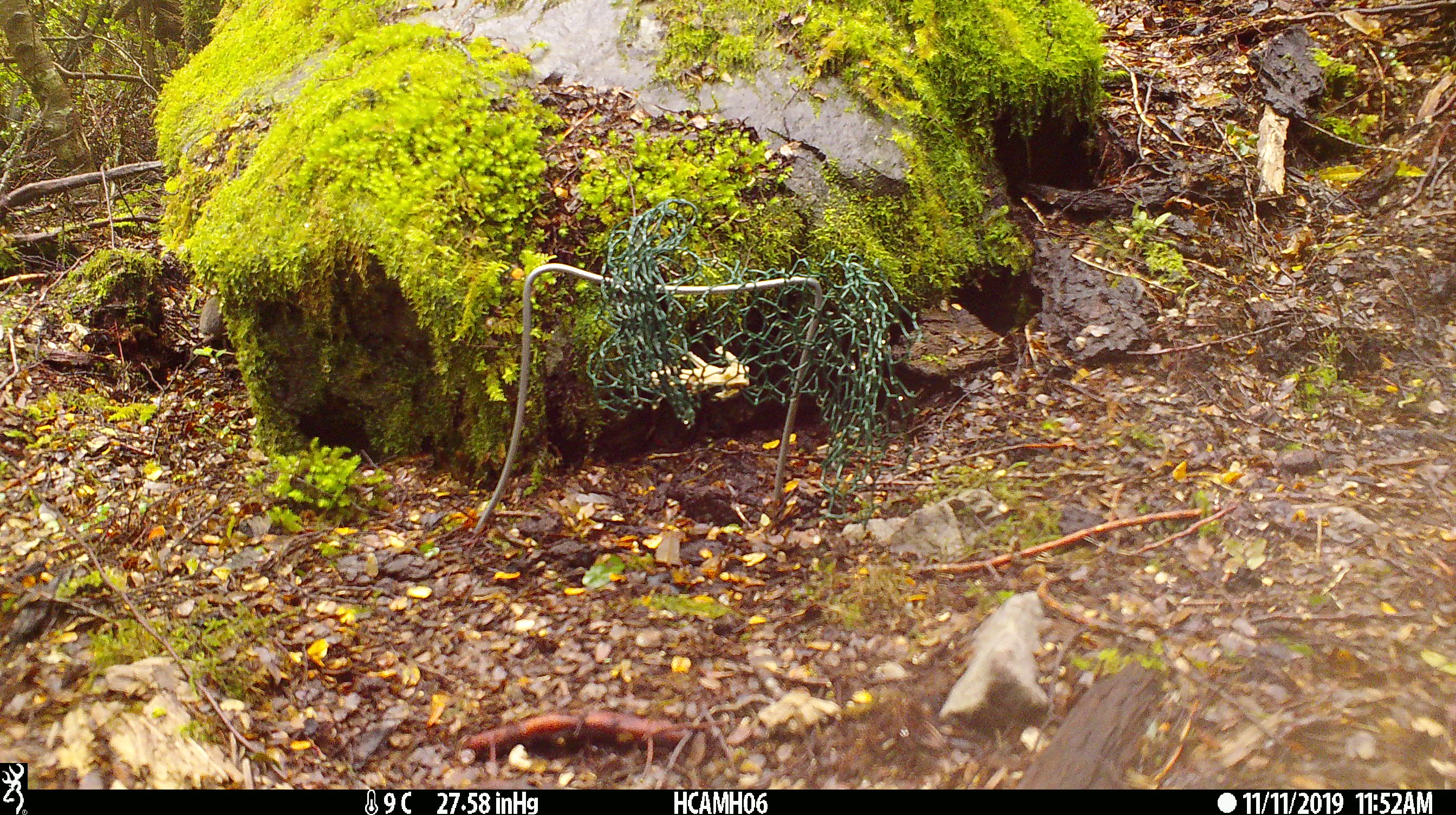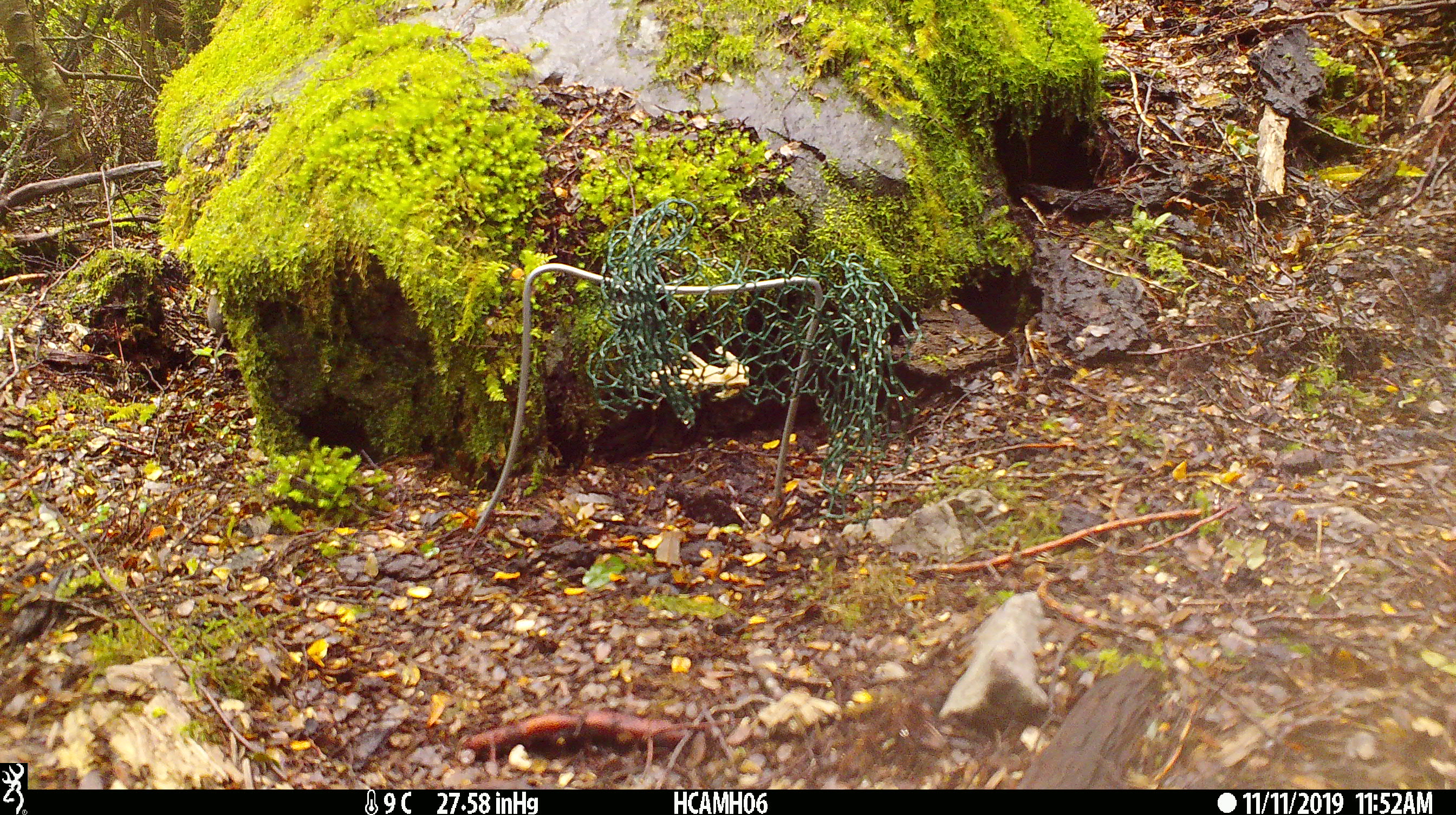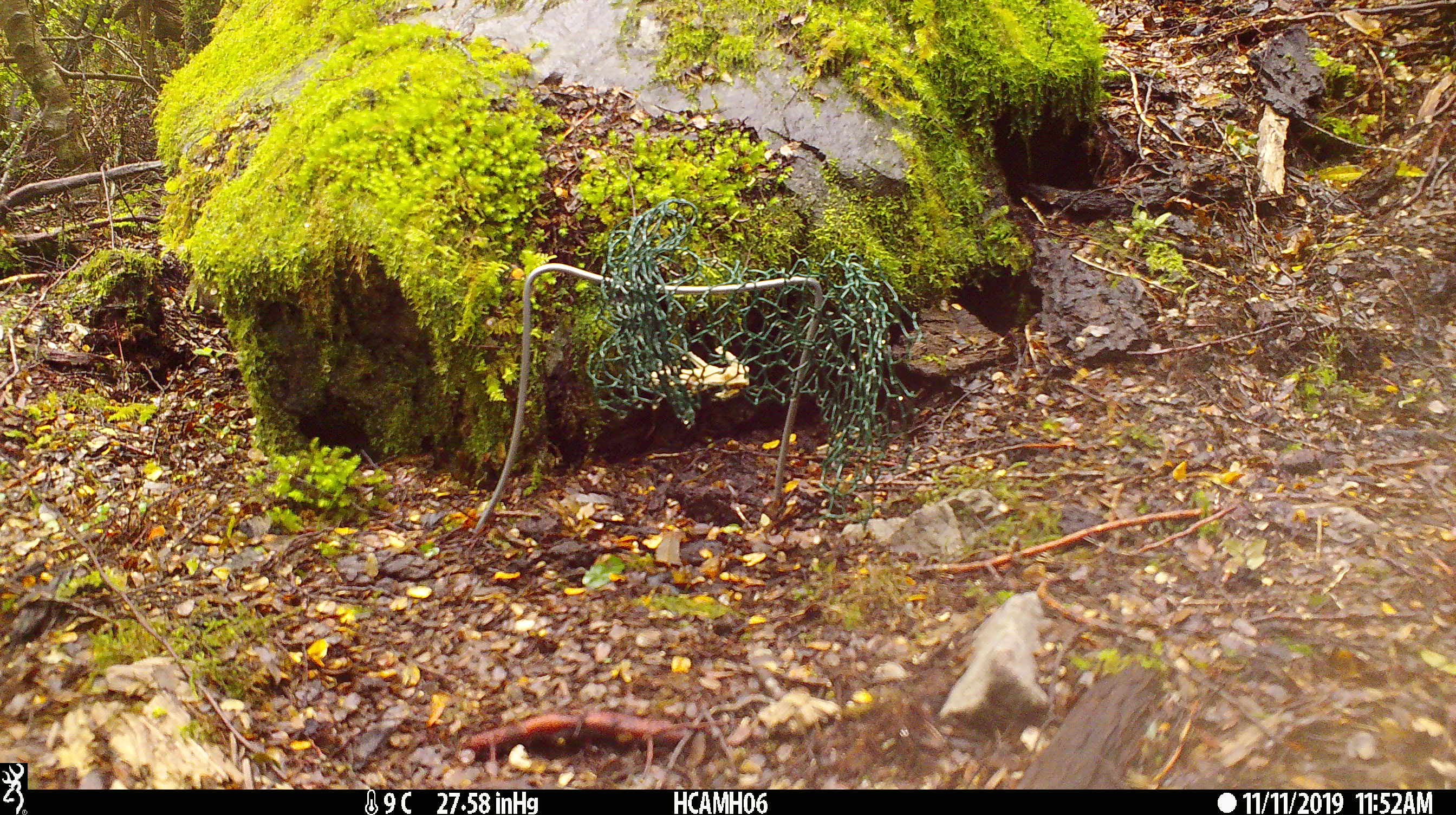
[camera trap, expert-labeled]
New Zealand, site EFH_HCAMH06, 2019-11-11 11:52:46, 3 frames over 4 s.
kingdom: Animalia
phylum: Chordata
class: Mammalia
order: Rodentia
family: Muridae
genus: Mus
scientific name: Mus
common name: mouse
Mouse (Mus).